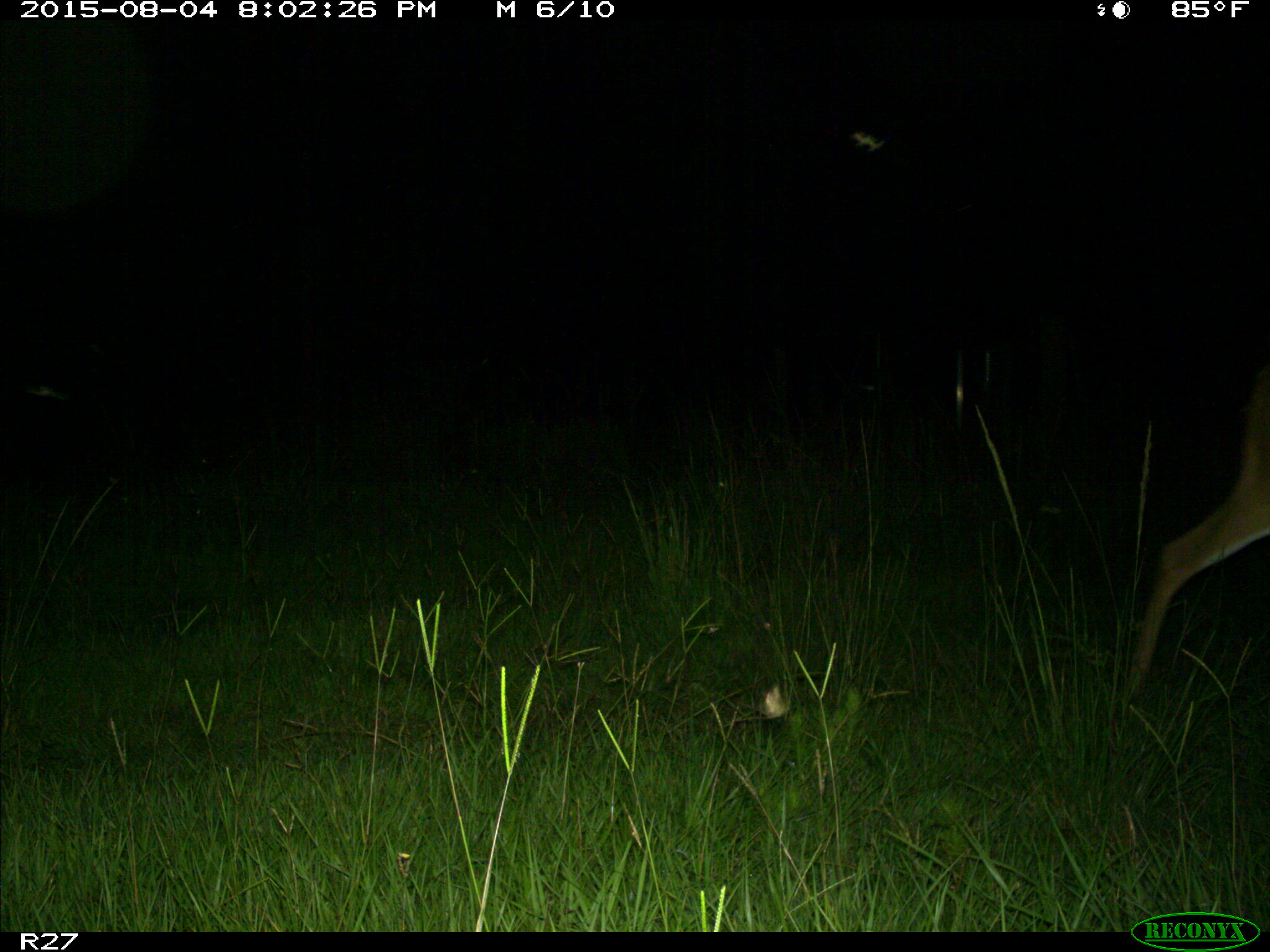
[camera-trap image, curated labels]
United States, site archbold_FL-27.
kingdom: Animalia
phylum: Chordata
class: Mammalia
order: Artiodactyla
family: Cervidae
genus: Odocoileus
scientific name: Odocoileus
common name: deer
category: unidentified deer